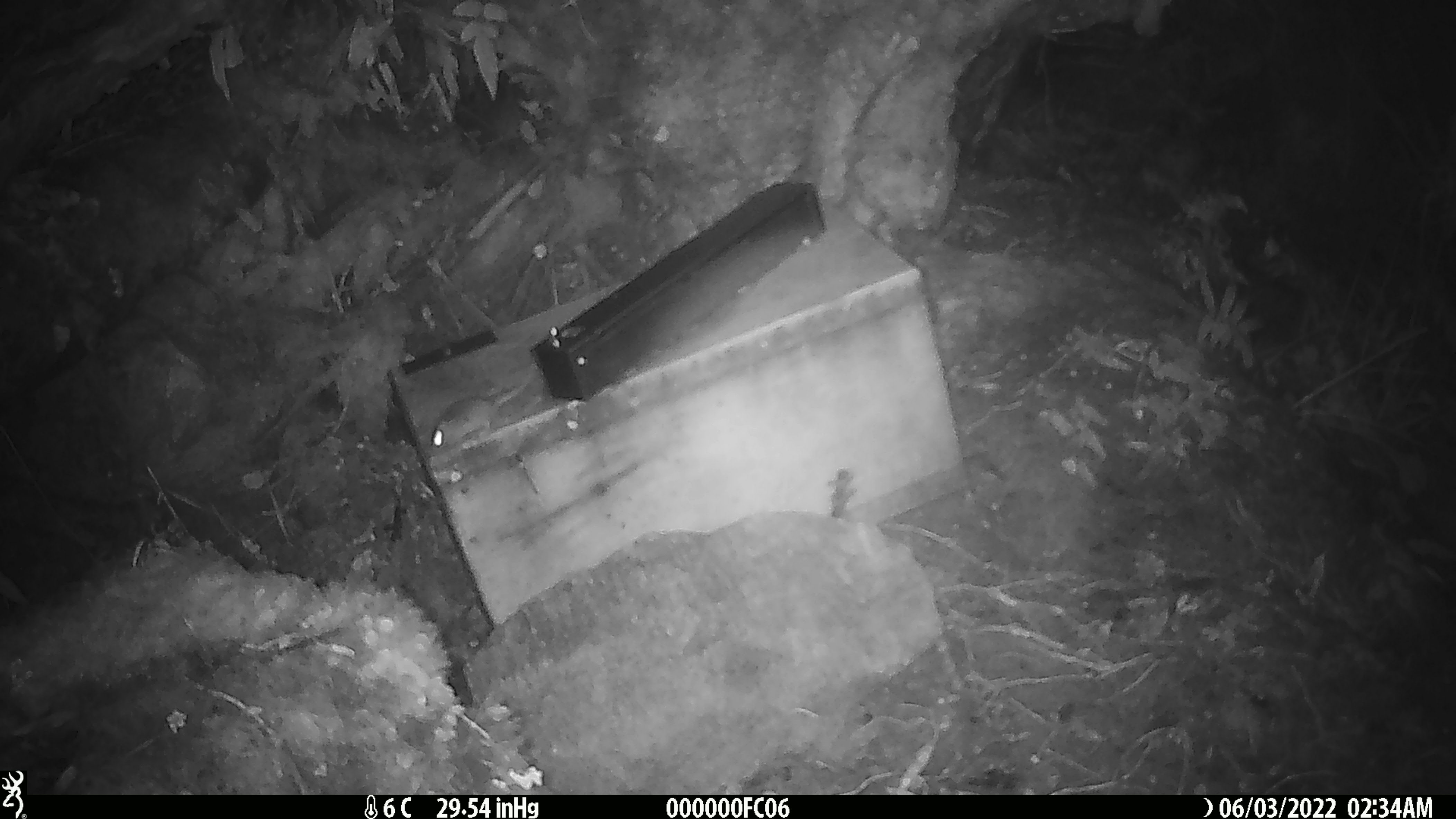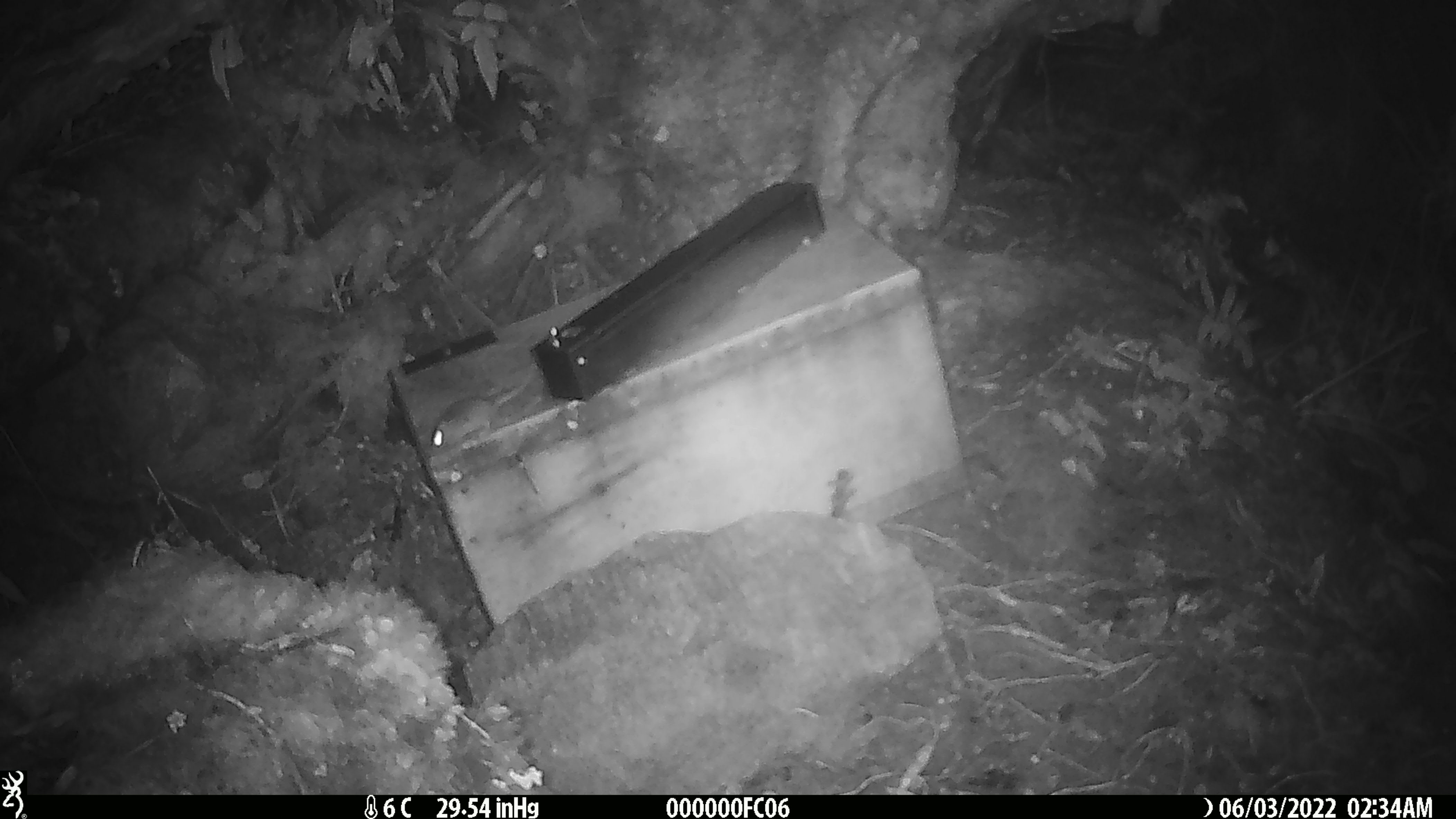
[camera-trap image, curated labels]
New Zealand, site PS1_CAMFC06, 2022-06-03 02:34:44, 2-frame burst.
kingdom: Animalia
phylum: Chordata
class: Mammalia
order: Rodentia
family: Muridae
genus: Mus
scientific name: Mus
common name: mouse